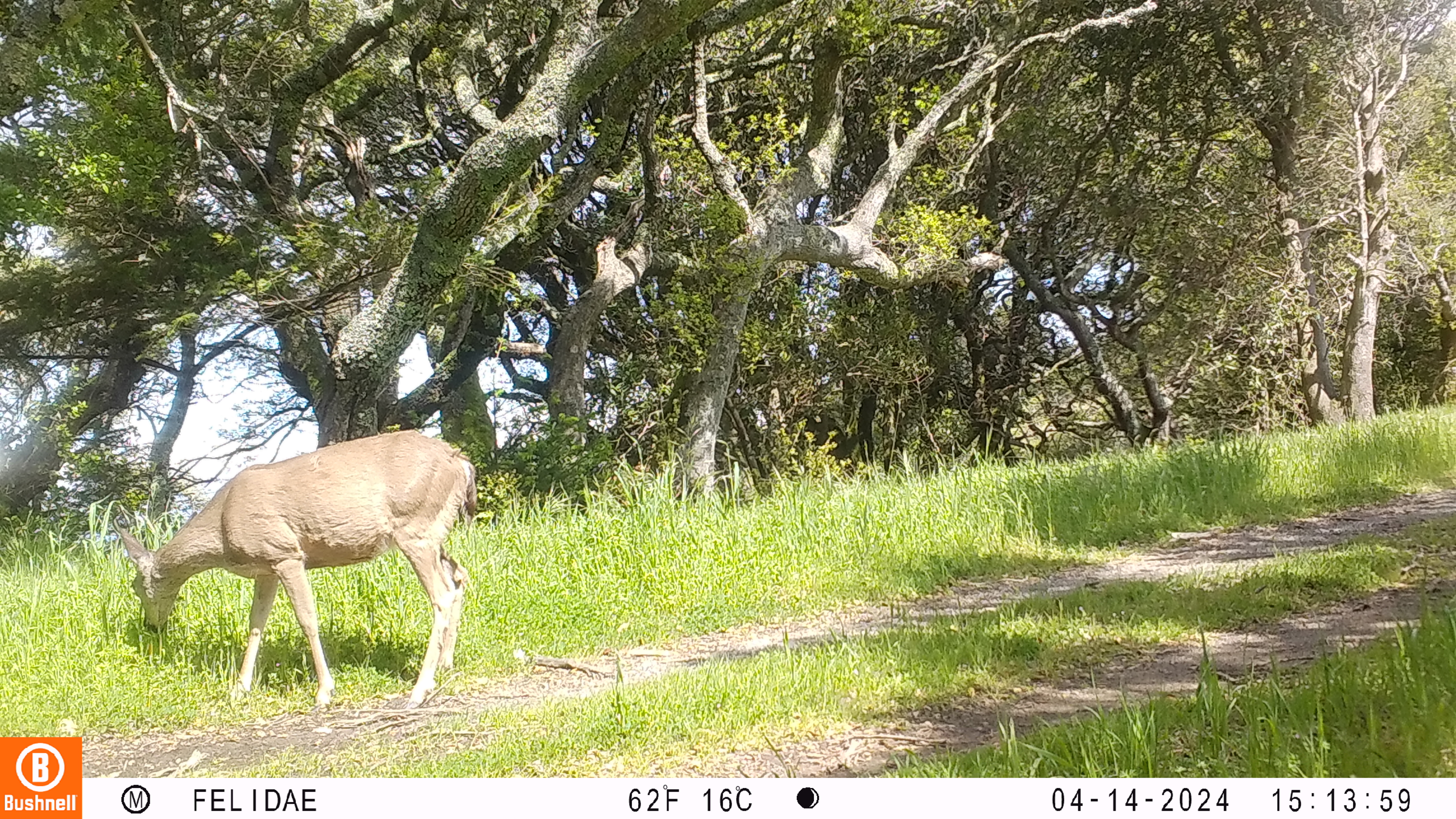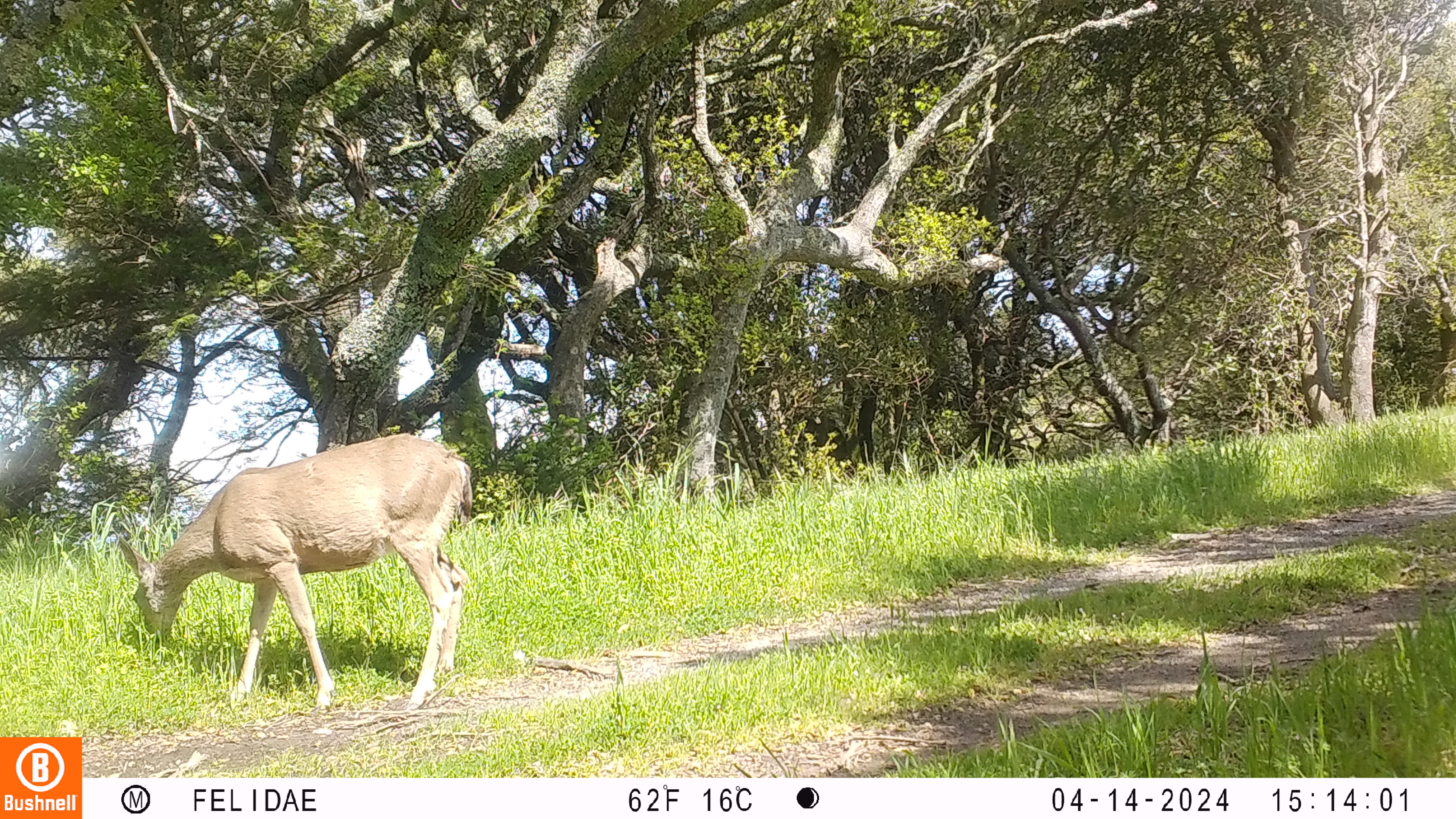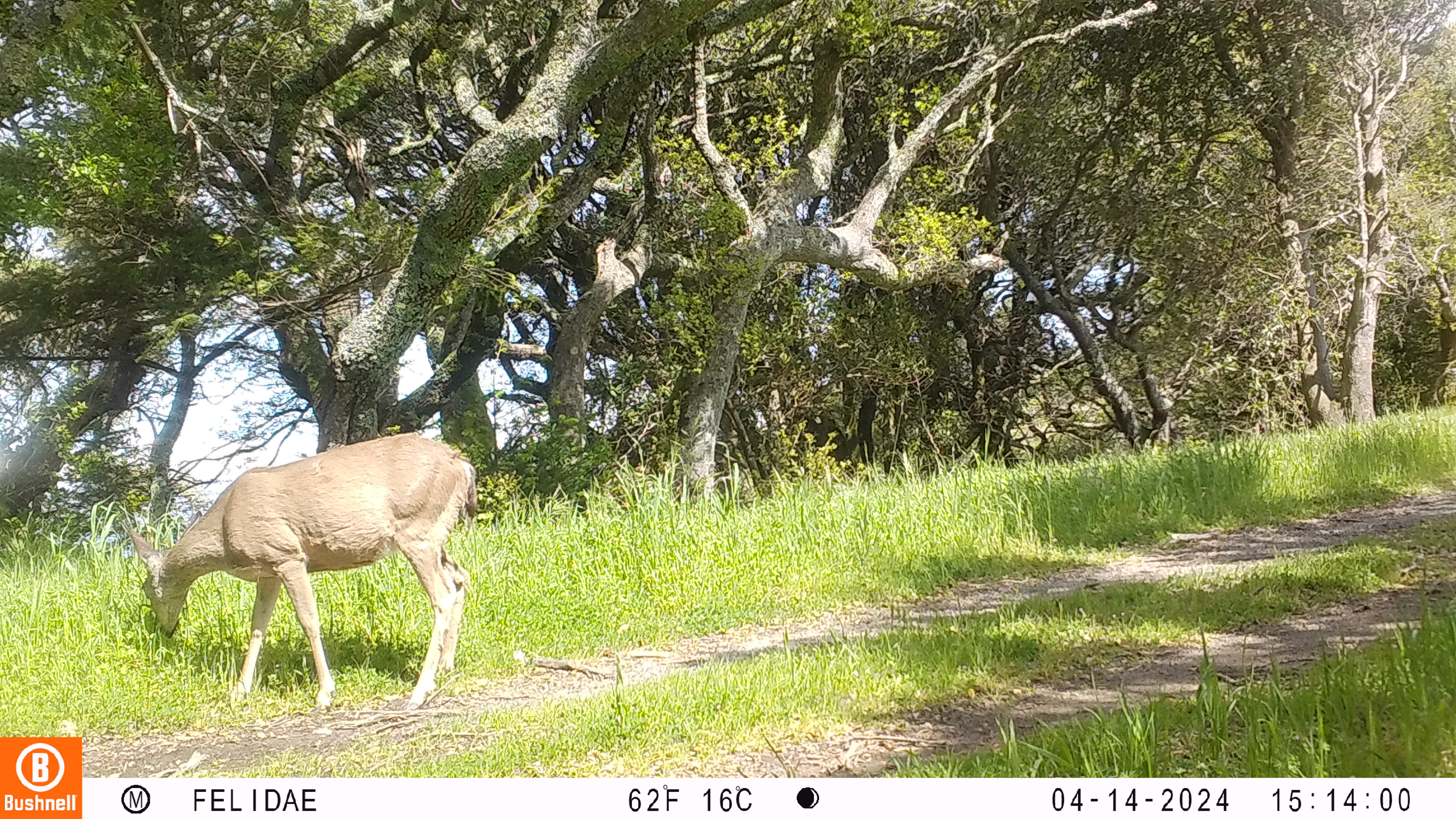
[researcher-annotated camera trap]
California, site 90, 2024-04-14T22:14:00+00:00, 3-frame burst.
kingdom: Animalia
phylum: Chordata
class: Mammalia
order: Artiodactyla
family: Cervidae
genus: Odocoileus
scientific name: Odocoileus hemionus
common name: mule deer